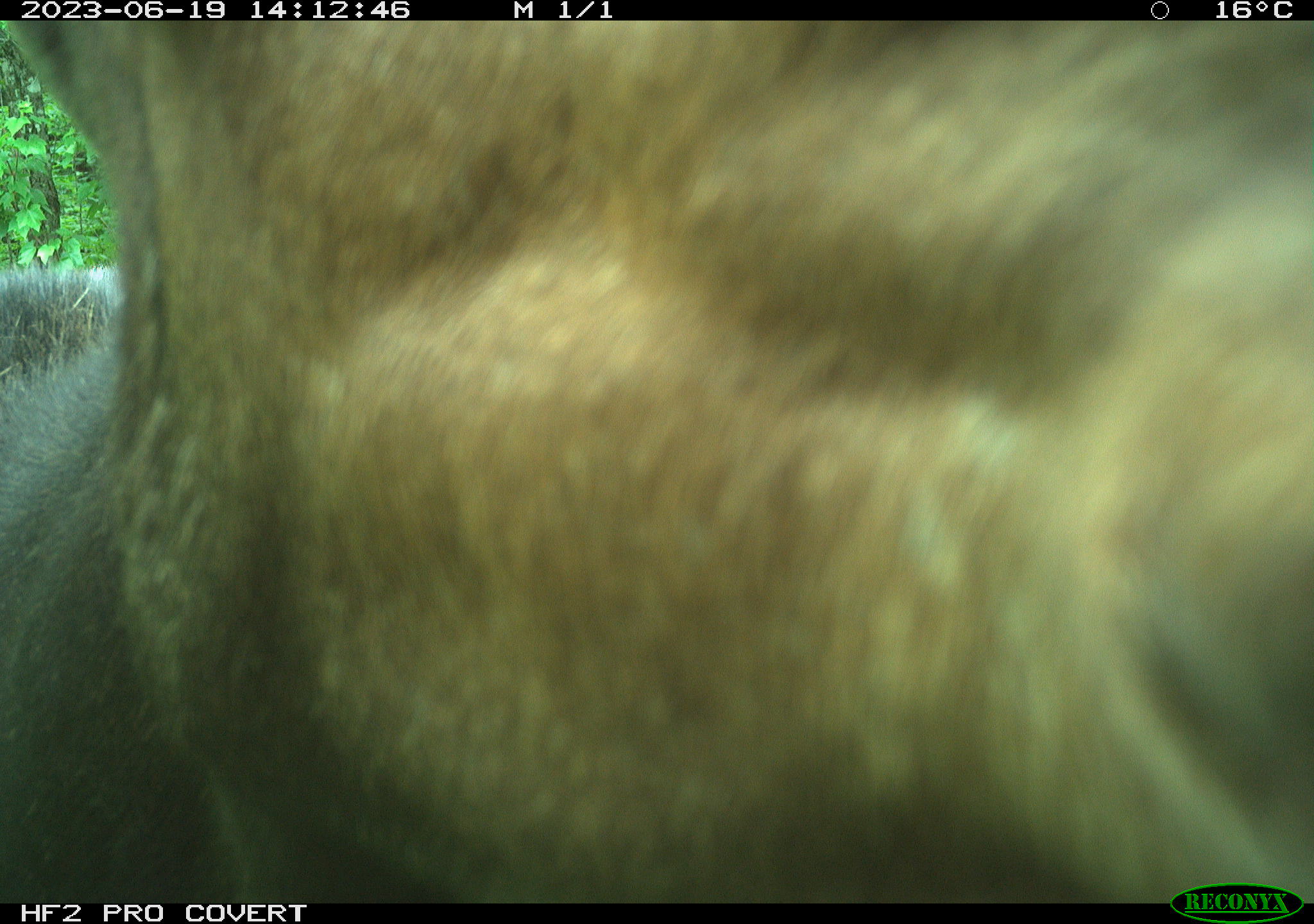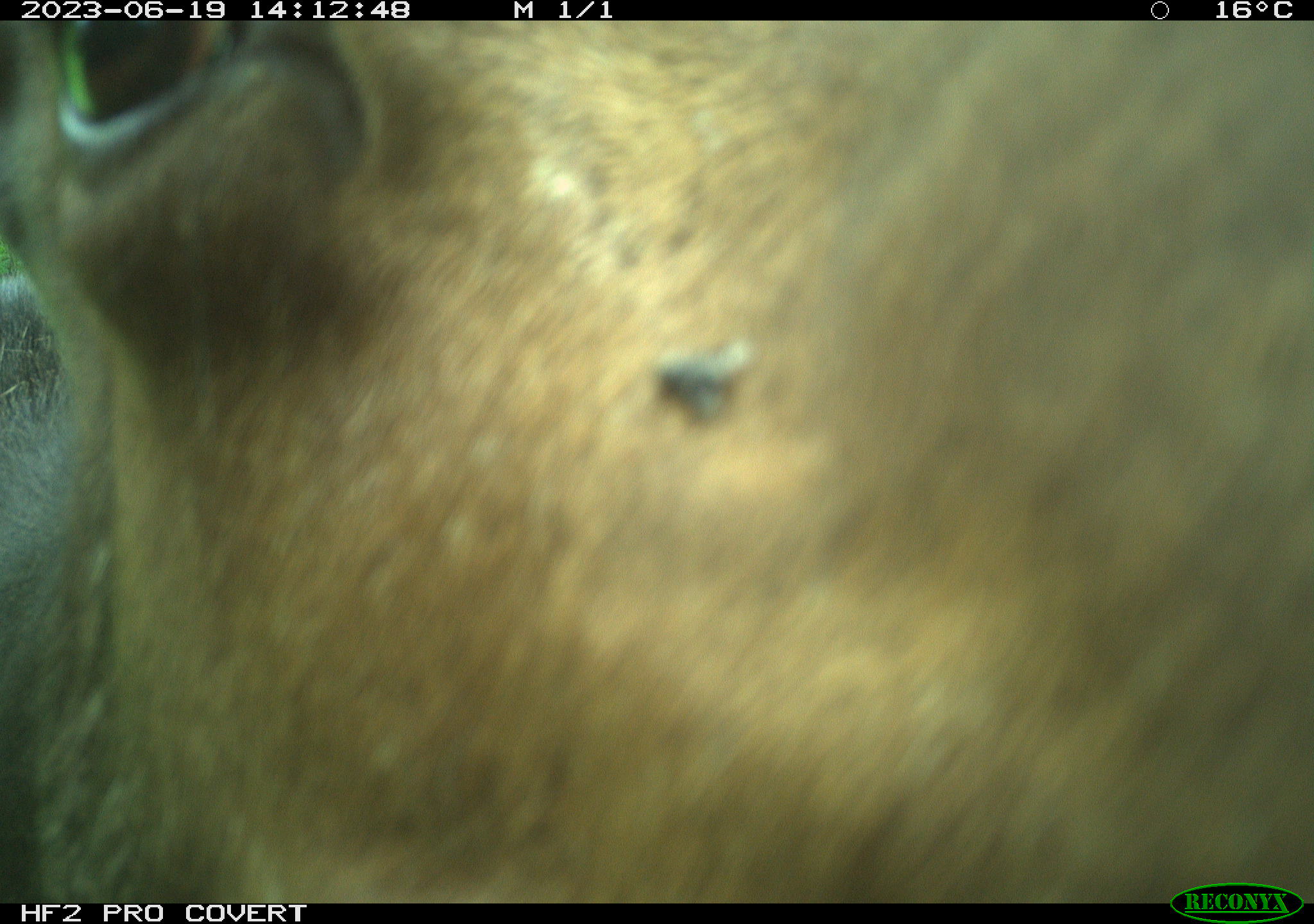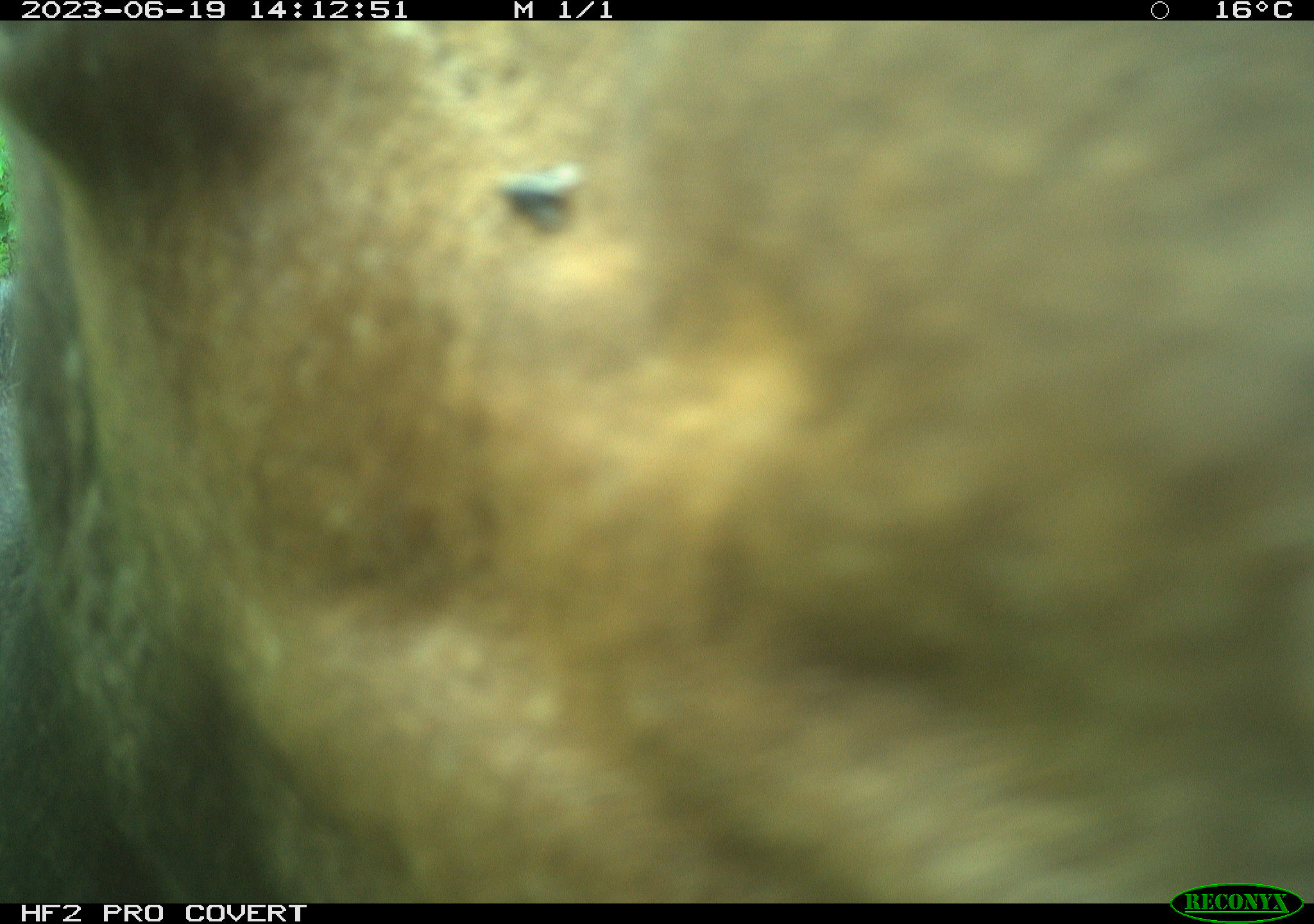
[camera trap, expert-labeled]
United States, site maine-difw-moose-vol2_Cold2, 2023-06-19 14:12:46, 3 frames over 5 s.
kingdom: Animalia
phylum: Chordata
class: Mammalia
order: Artiodactyla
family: Cervidae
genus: Alces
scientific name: Alces alces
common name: moose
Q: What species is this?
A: Moose (Alces alces).